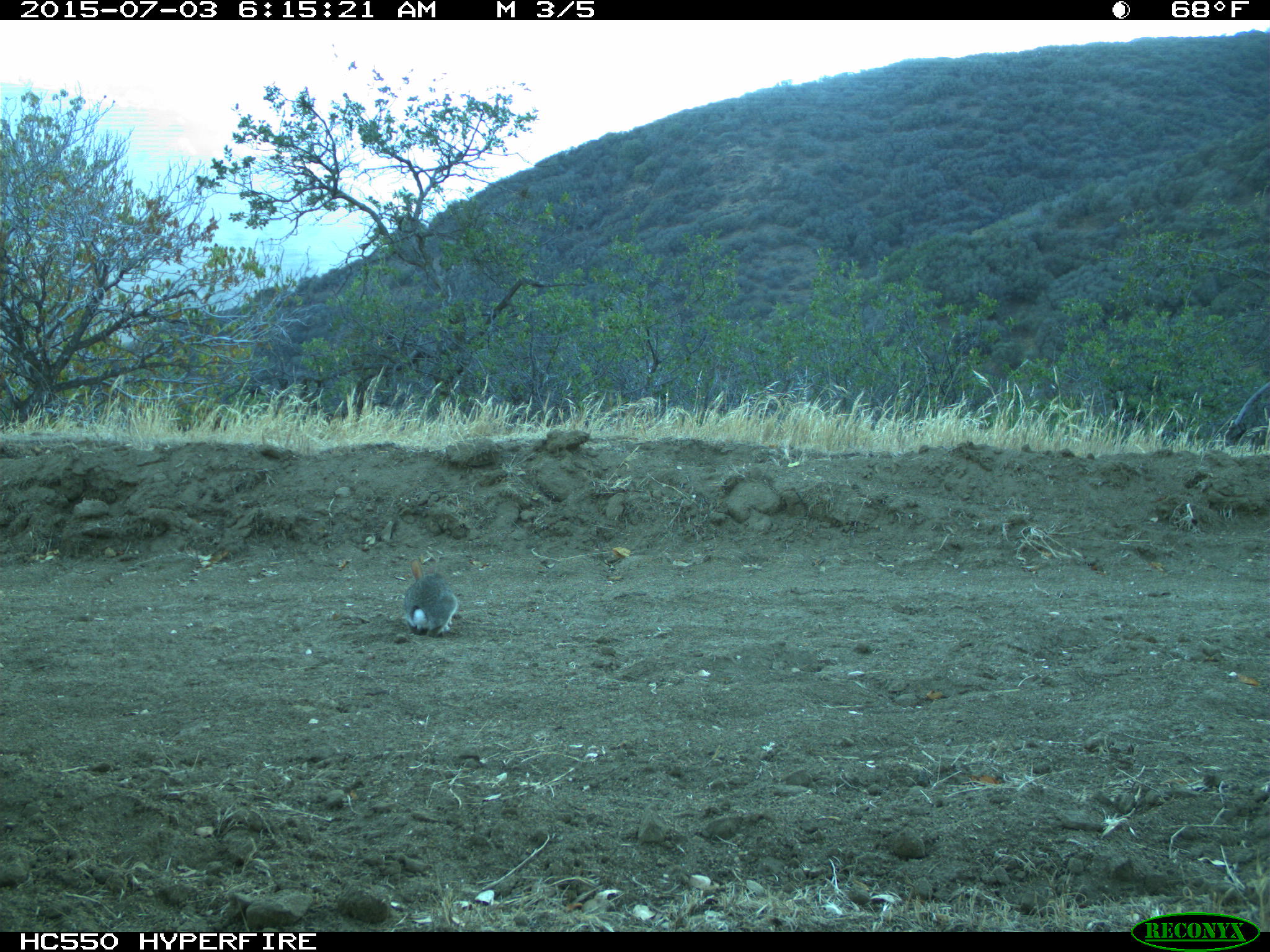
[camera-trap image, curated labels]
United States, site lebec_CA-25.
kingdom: Animalia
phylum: Chordata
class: Mammalia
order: Lagomorpha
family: Leporidae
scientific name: Leporidae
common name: rabbits and hares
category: unidentified rabbit